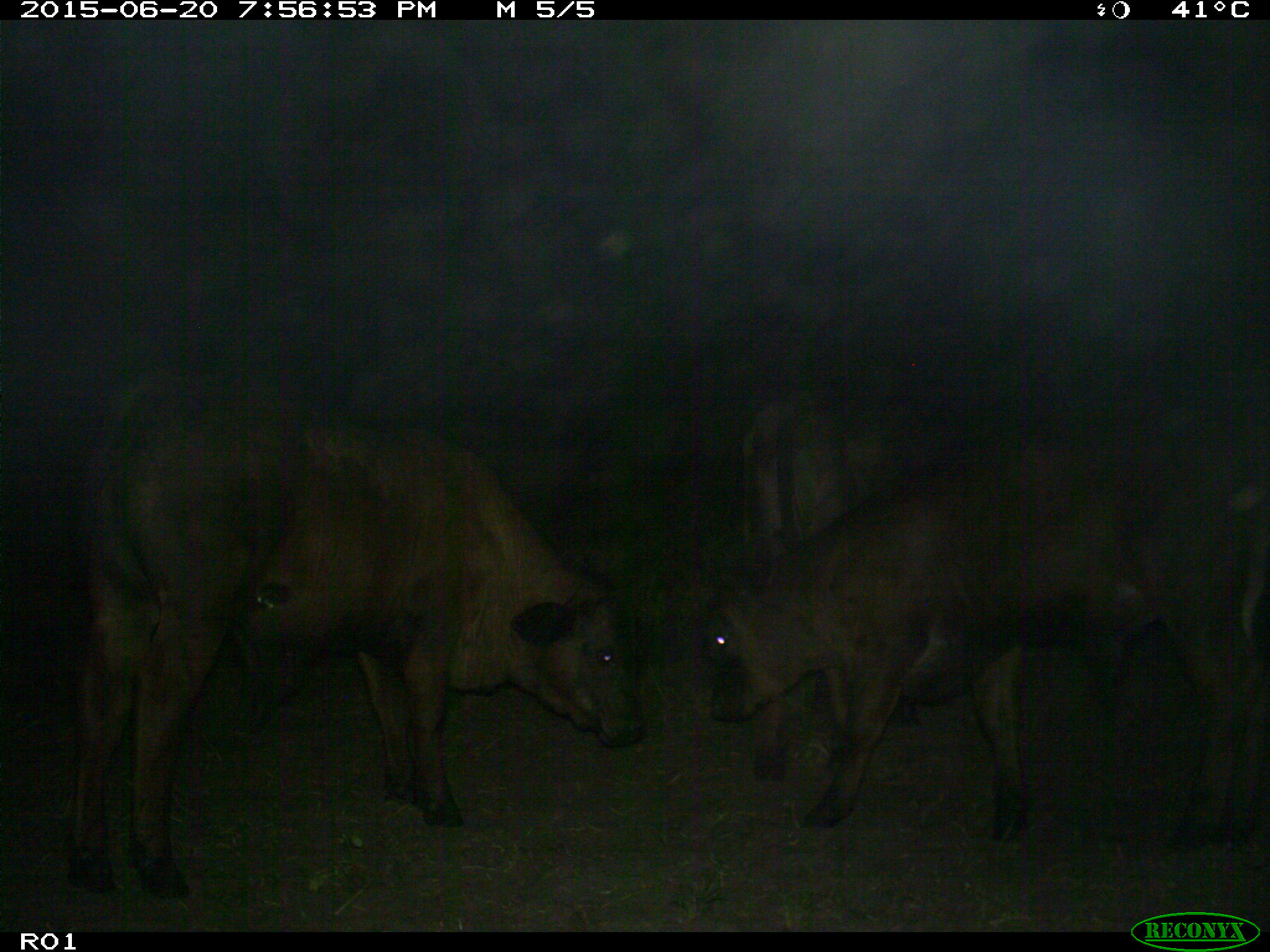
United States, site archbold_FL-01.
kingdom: Animalia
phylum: Chordata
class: Mammalia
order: Artiodactyla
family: Bovidae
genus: Bos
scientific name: Bos taurus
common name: domestic cow